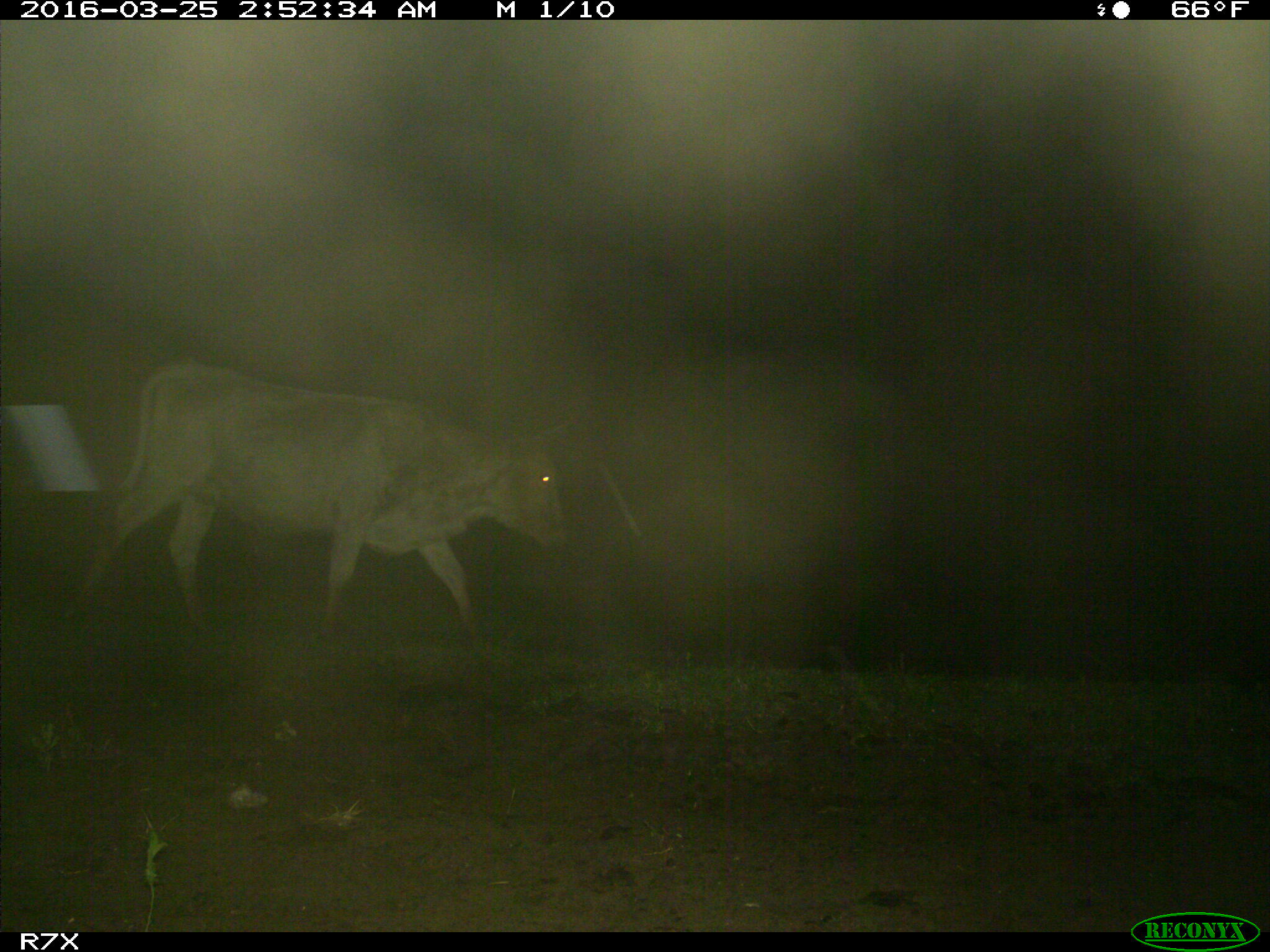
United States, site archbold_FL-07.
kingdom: Animalia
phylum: Chordata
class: Mammalia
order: Artiodactyla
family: Bovidae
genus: Bos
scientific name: Bos taurus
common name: domestic cow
Bos taurus (domestic cow).